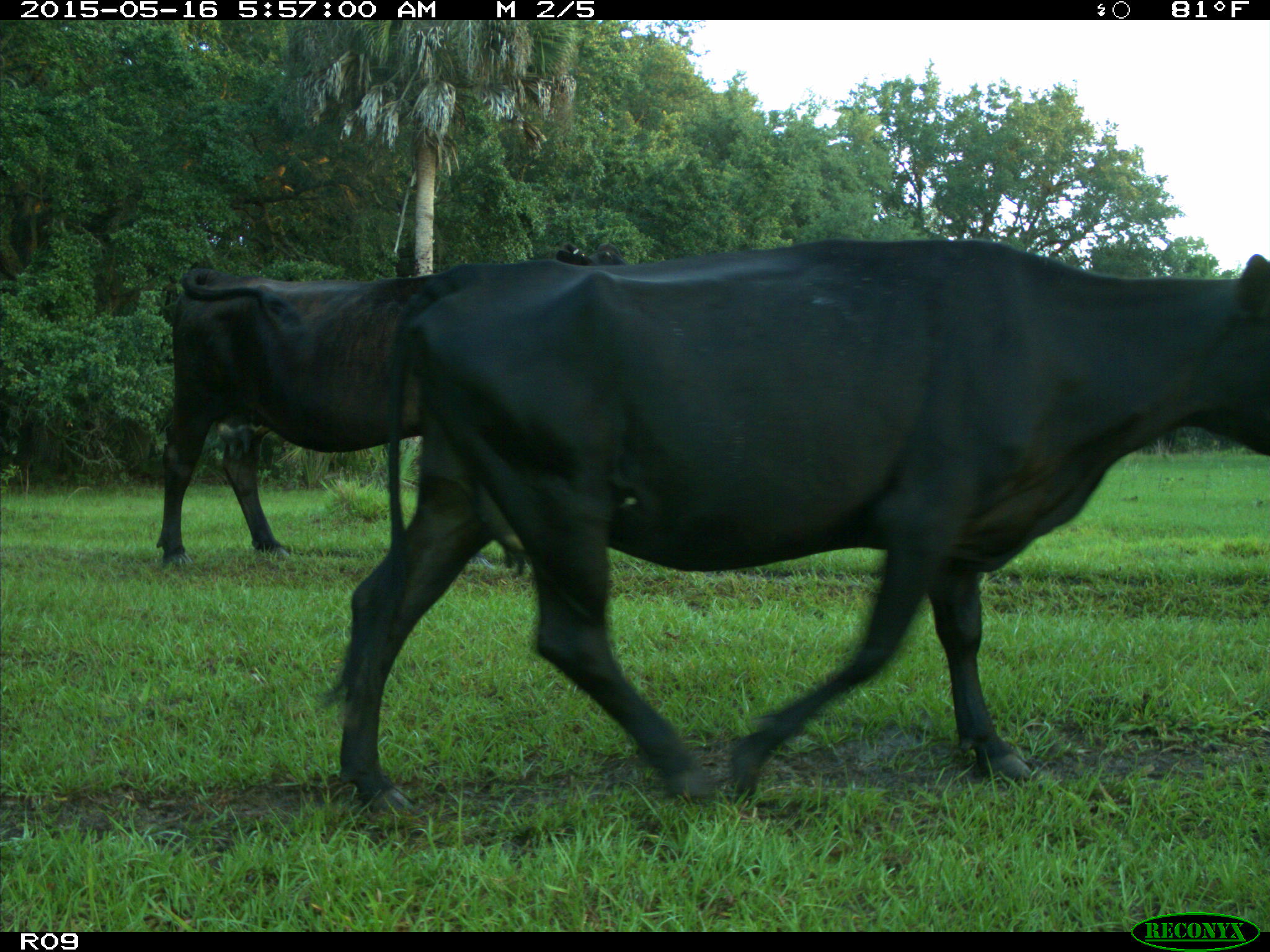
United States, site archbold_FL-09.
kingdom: Animalia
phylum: Chordata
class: Mammalia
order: Artiodactyla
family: Bovidae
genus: Bos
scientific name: Bos taurus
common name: domestic cow